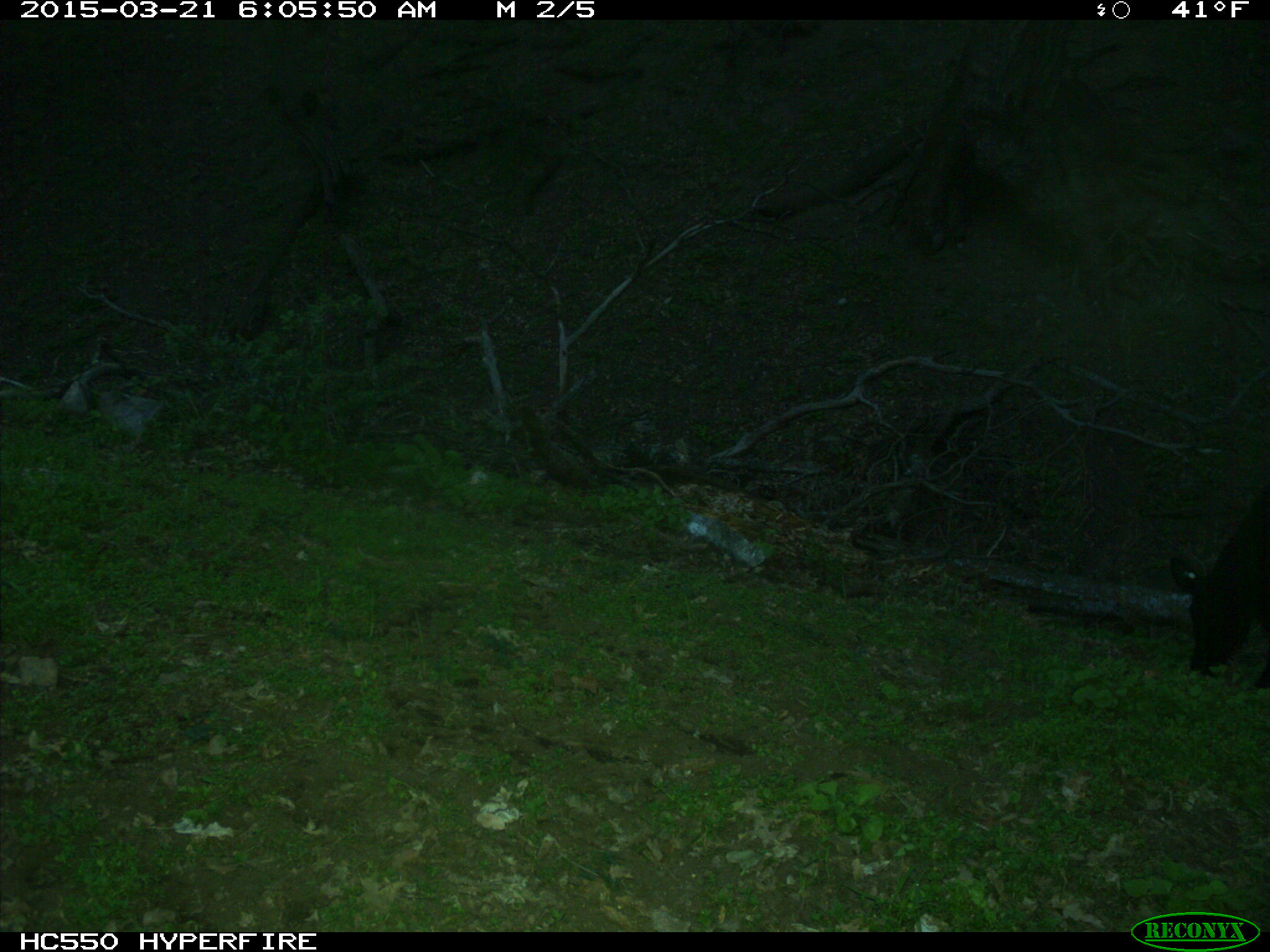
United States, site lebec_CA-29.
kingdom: Animalia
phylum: Chordata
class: Mammalia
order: Artiodactyla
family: Bovidae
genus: Bos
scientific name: Bos taurus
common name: domestic cow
Bos taurus (domestic cow).